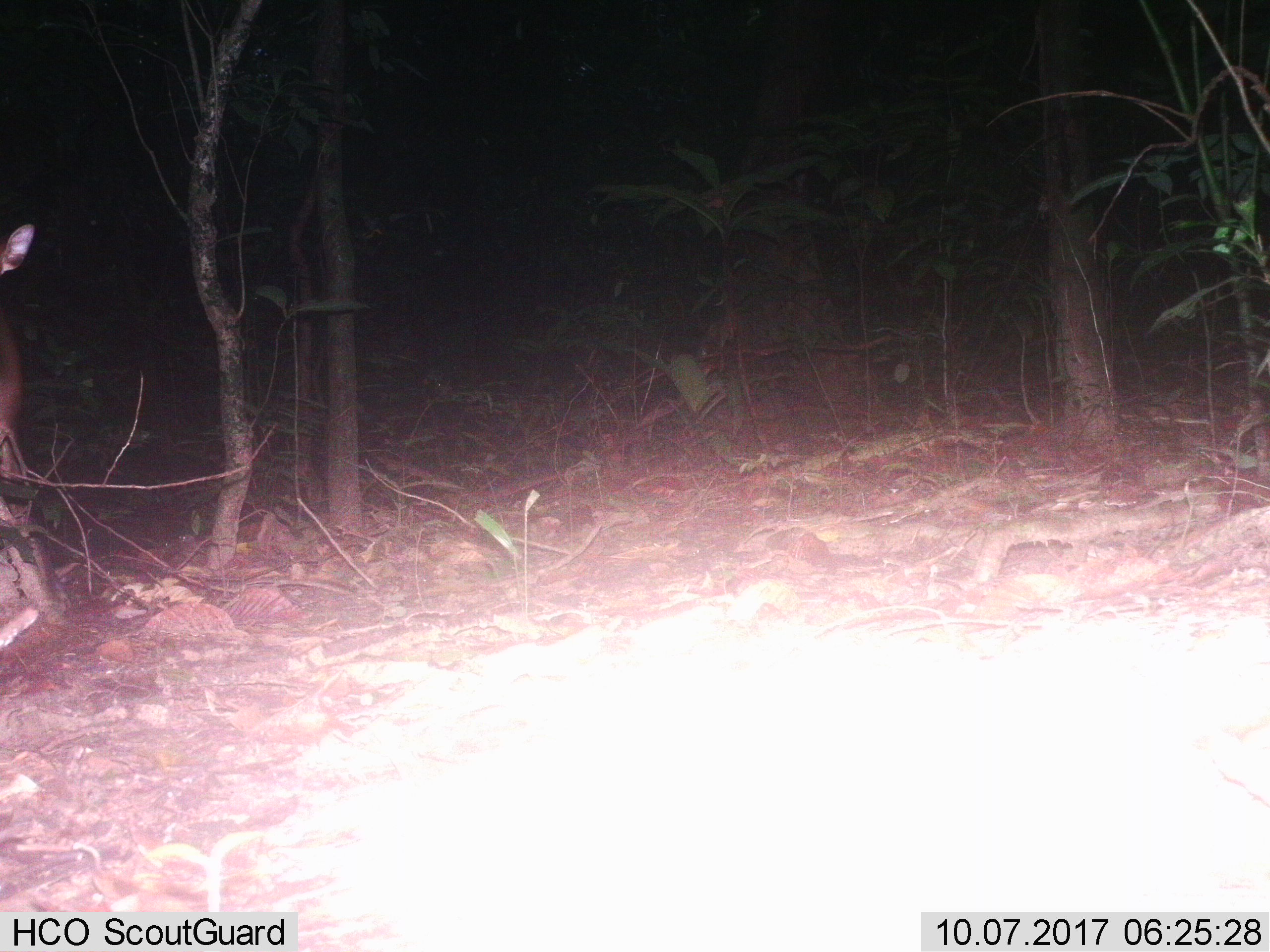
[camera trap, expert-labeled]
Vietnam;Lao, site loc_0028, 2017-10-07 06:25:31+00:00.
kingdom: Animalia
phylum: Chordata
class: Mammalia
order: Artiodactyla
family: Cervidae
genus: Muntiacus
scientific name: Muntiacus vuquangensis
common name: large-antlered muntjac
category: large antlered muntjac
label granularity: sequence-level